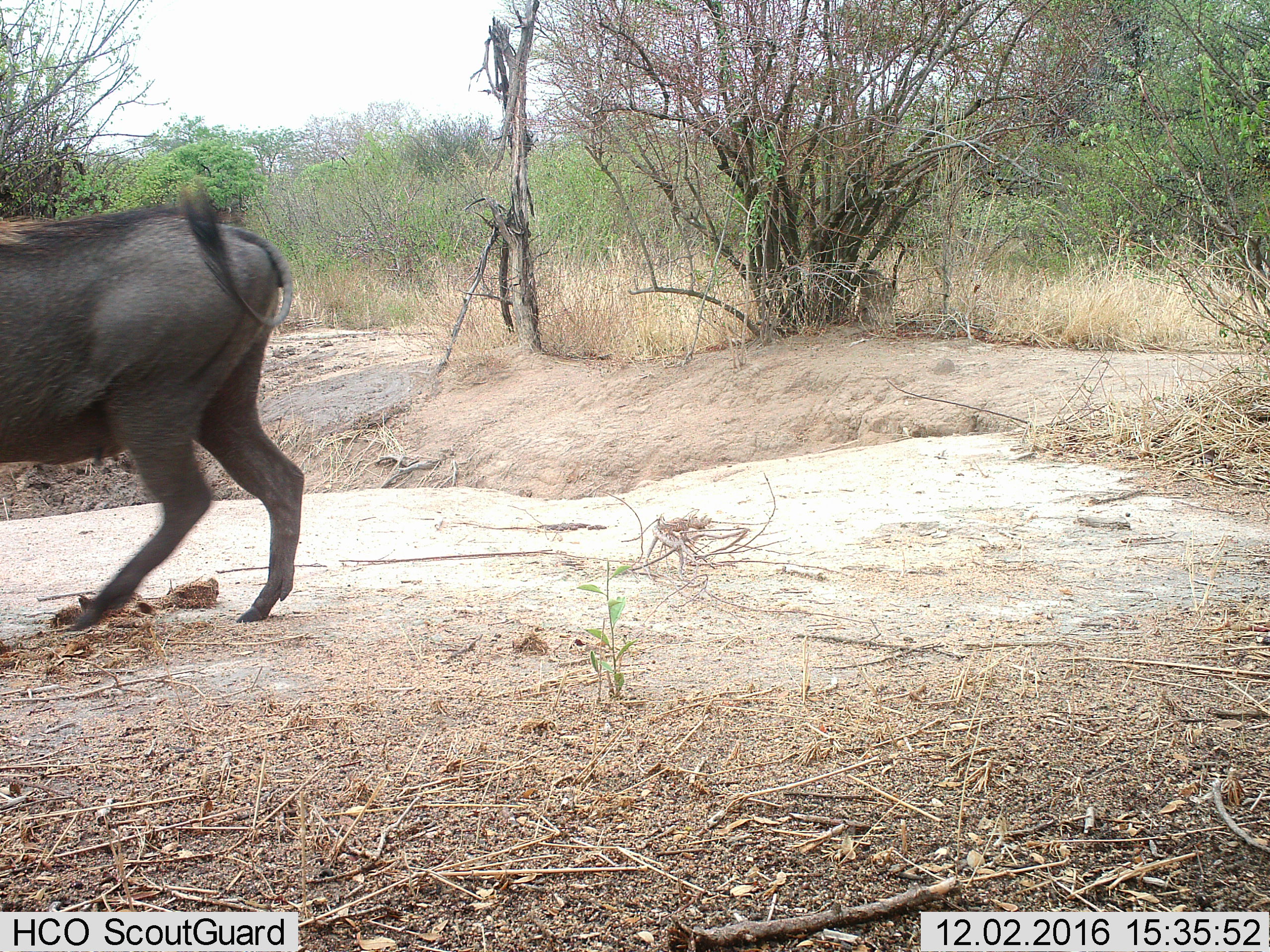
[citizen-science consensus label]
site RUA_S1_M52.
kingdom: Animalia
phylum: Chordata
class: Mammalia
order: Artiodactyla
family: Suidae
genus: Phacochoerus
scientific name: Phacochoerus africanus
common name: warthog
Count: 1.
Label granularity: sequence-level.